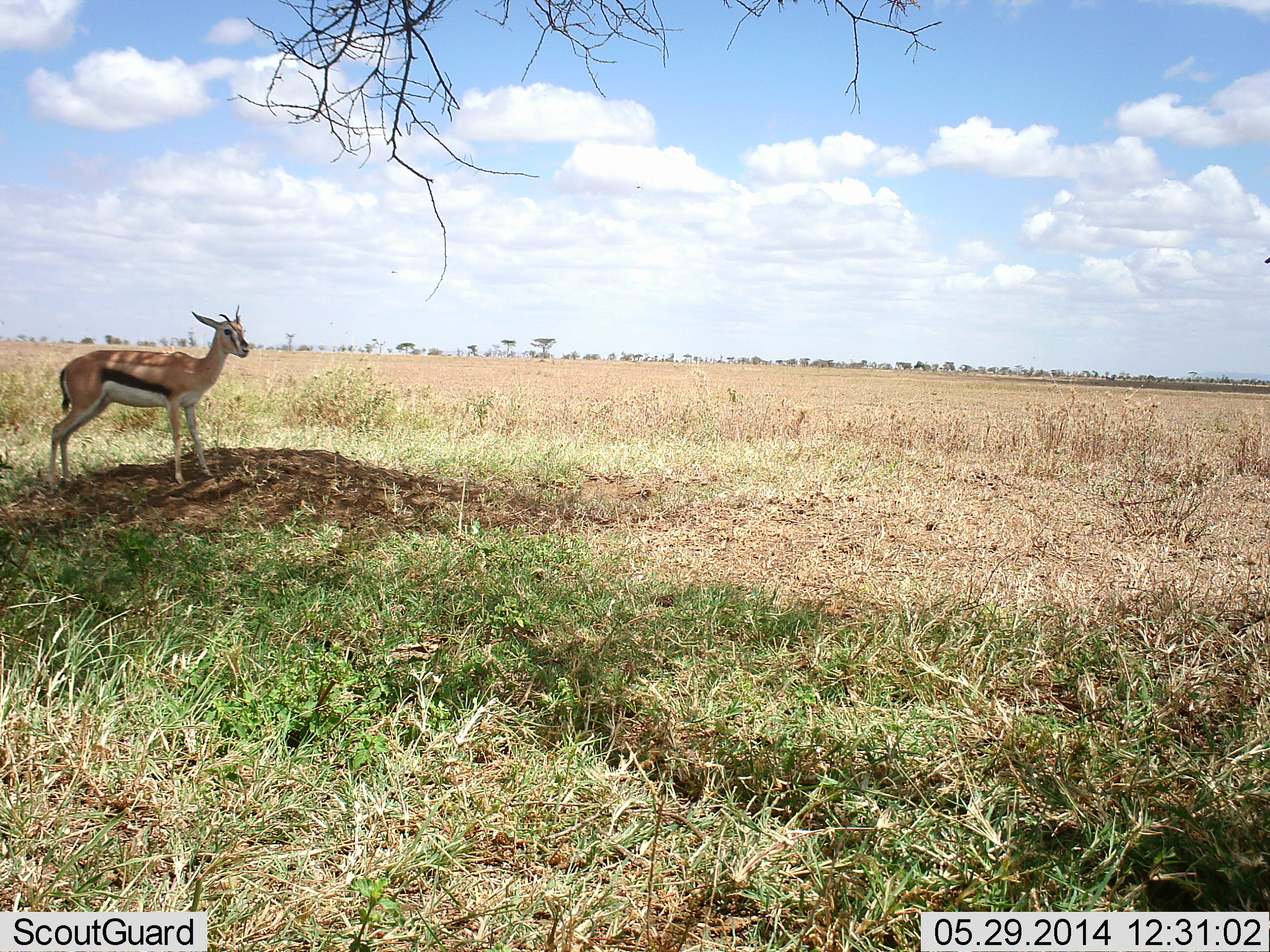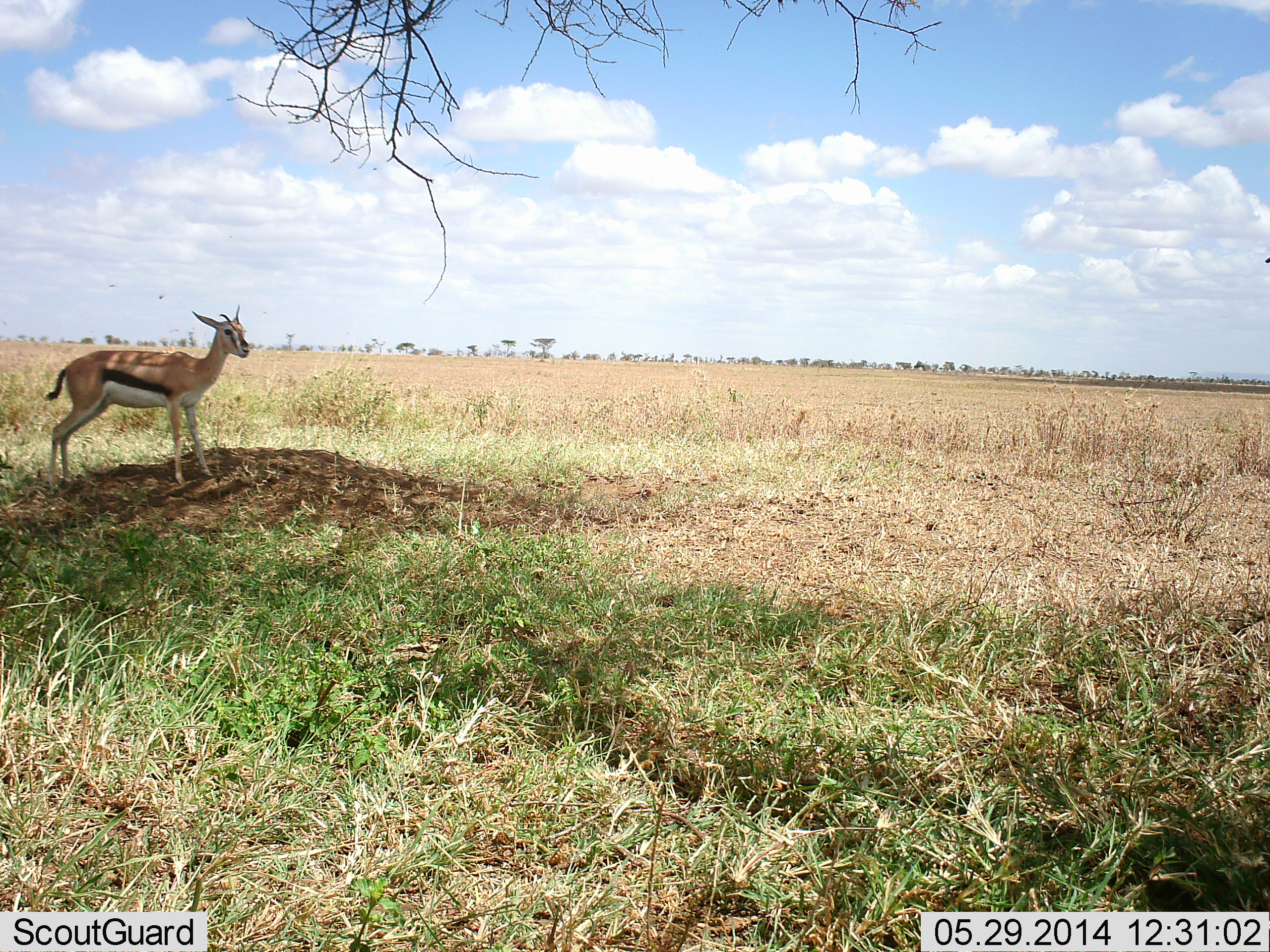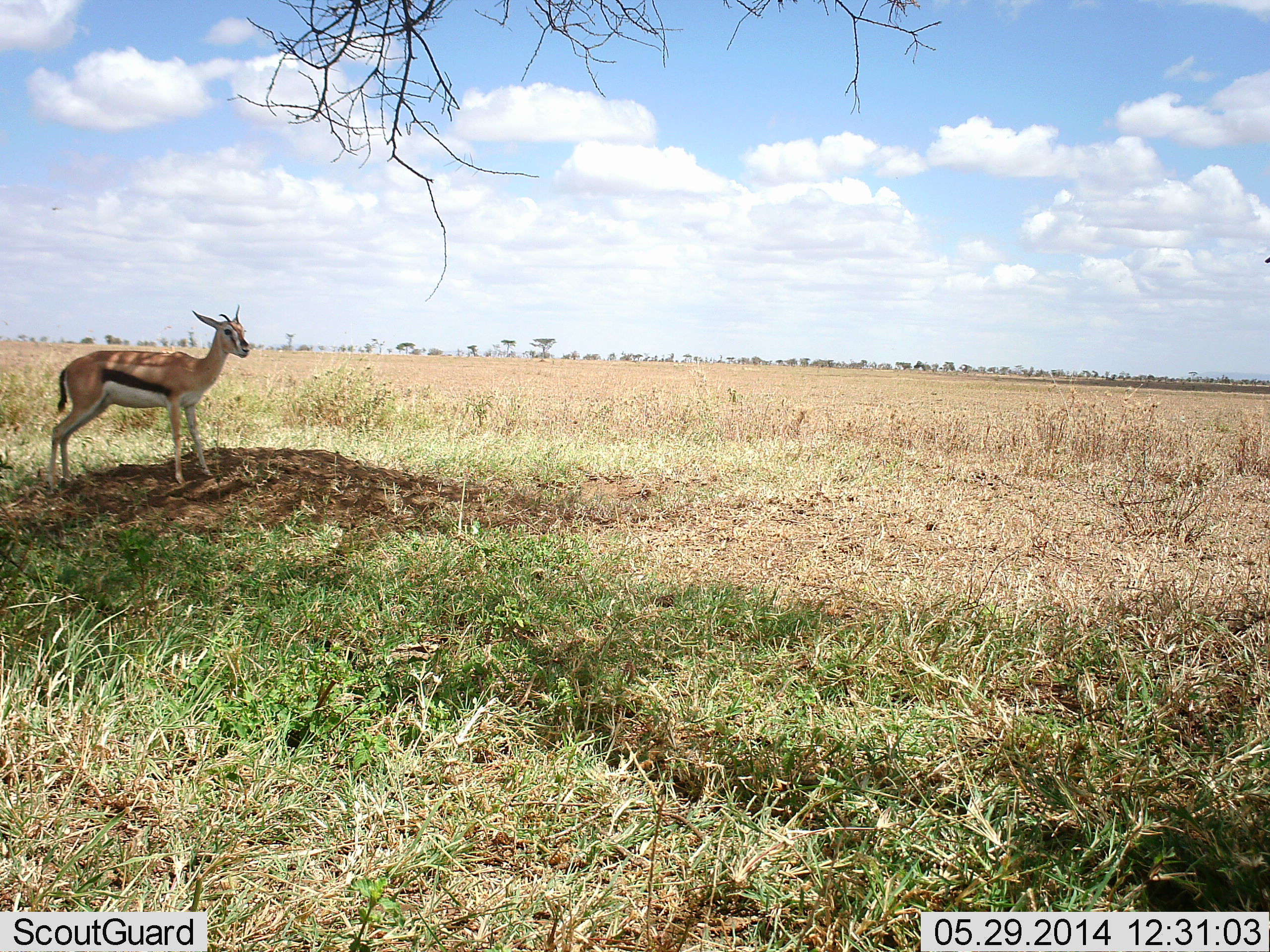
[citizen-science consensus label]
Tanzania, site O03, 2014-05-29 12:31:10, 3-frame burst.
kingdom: Animalia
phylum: Chordata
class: Mammalia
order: Artiodactyla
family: Bovidae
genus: Eudorcas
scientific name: Eudorcas thomsonii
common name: thomson's gazelle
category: gazellethomsons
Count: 1.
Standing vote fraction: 91%.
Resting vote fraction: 9%.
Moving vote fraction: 9%.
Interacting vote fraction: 0%.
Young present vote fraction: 0%.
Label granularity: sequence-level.